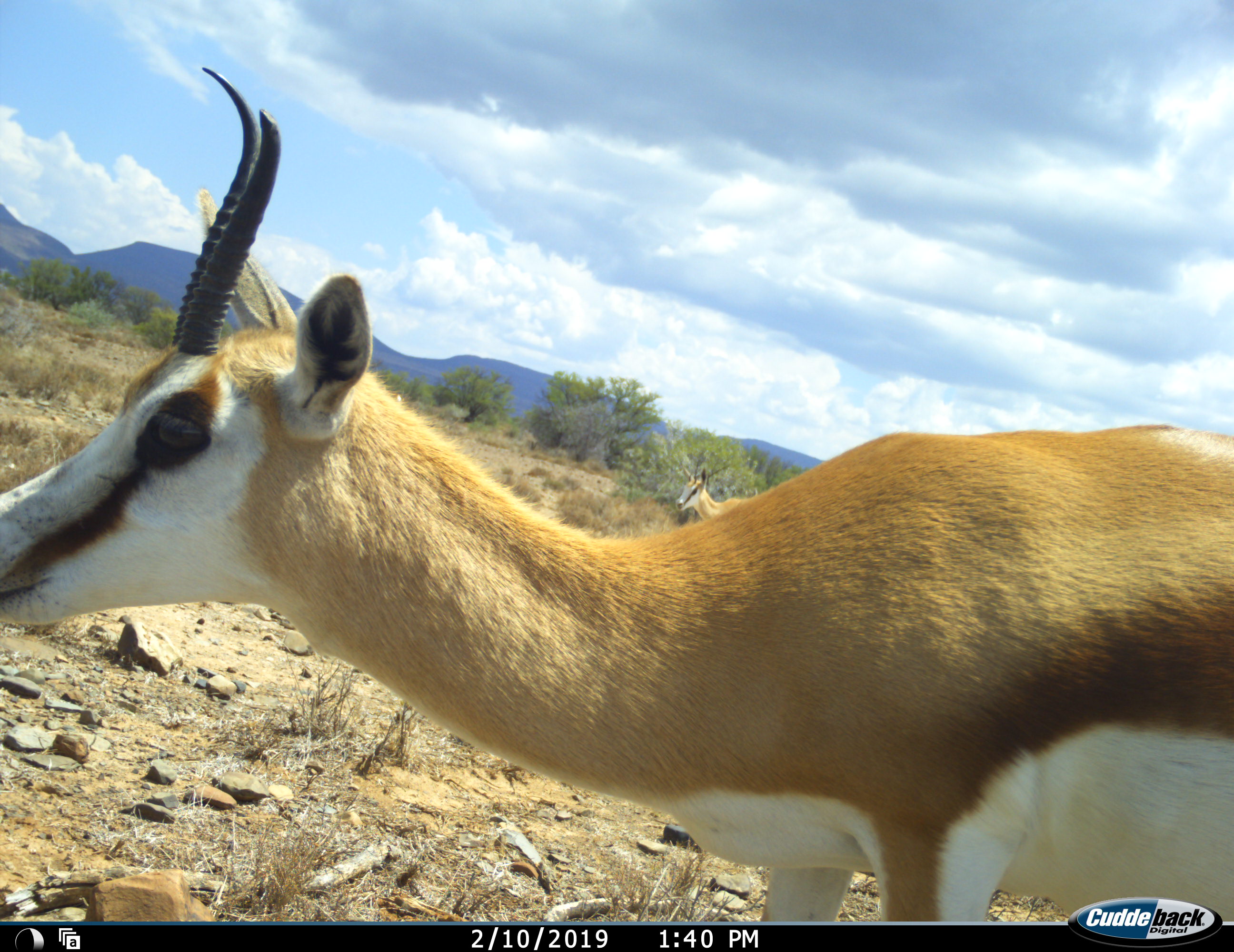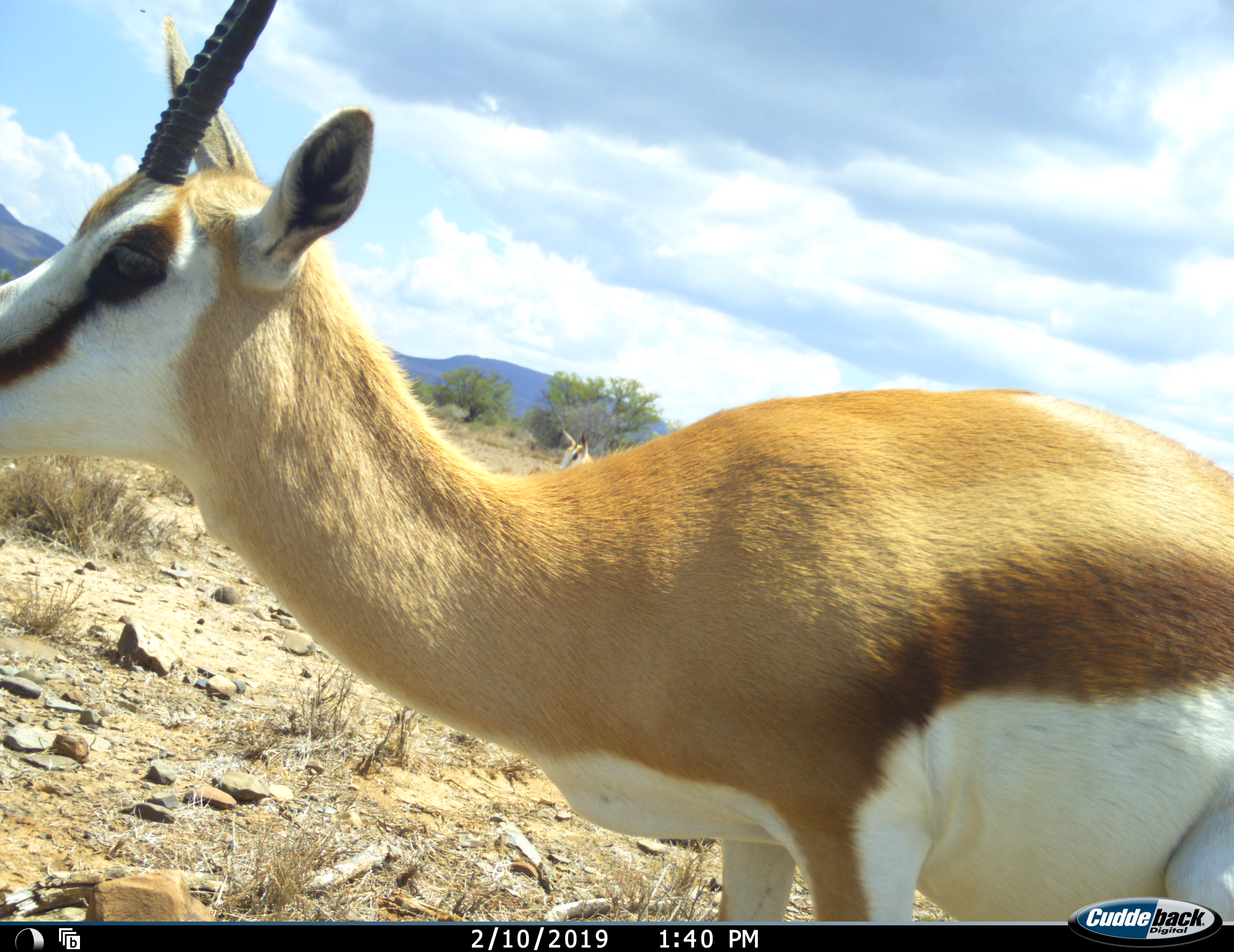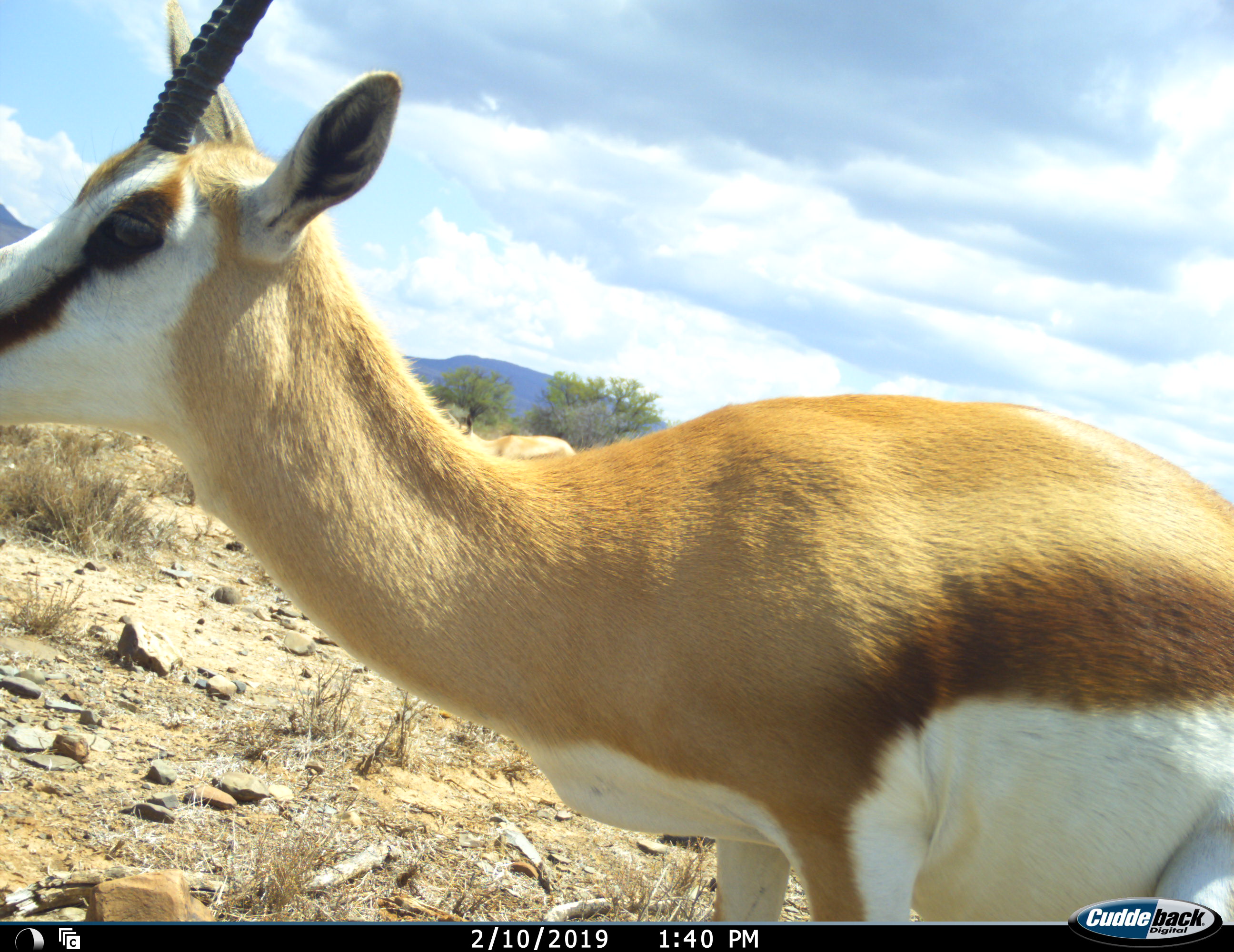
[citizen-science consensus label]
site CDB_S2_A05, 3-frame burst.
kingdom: Animalia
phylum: Chordata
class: Mammalia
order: Artiodactyla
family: Bovidae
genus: Antidorcas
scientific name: Antidorcas marsupialis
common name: springbok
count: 2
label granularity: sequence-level